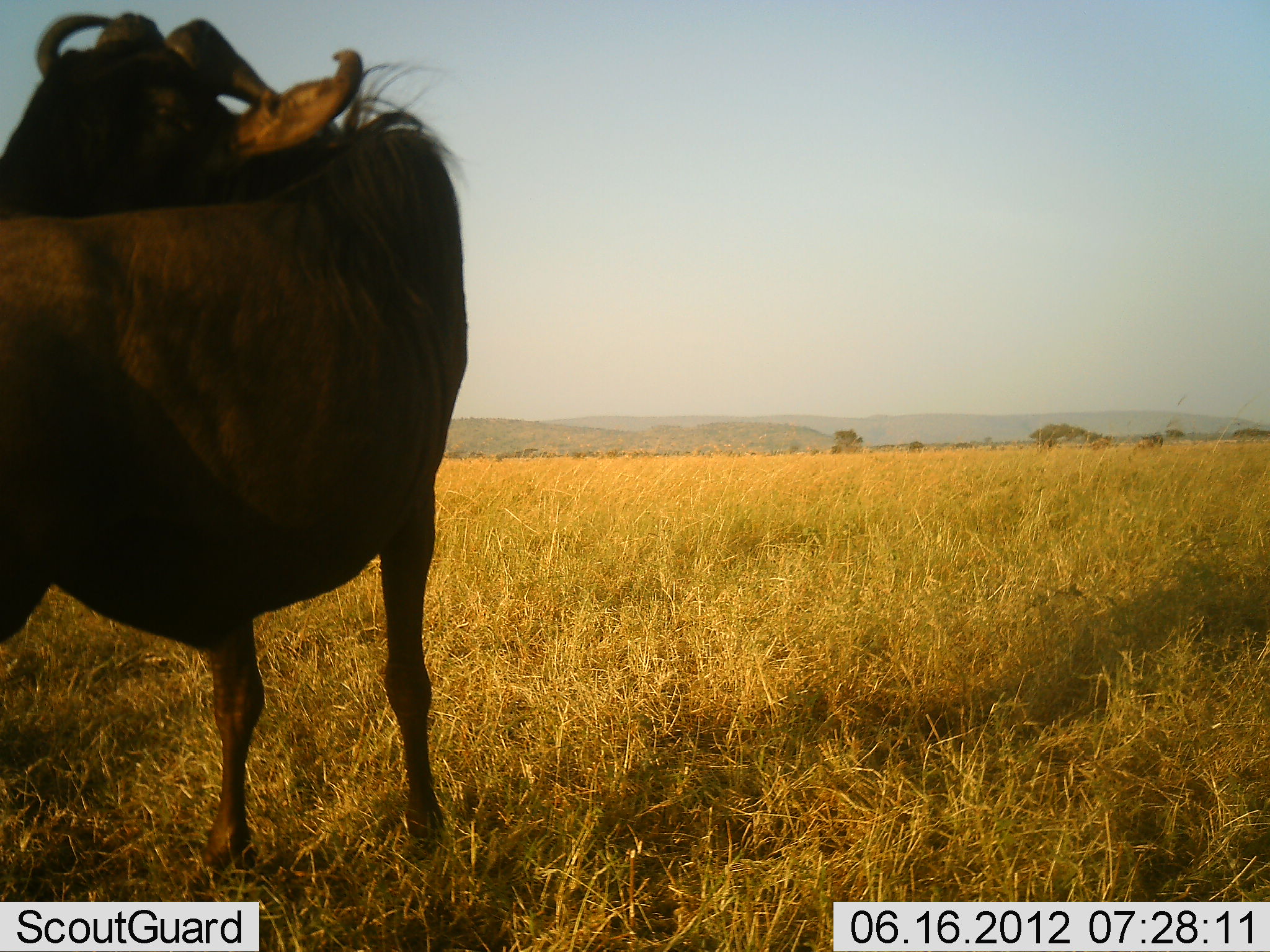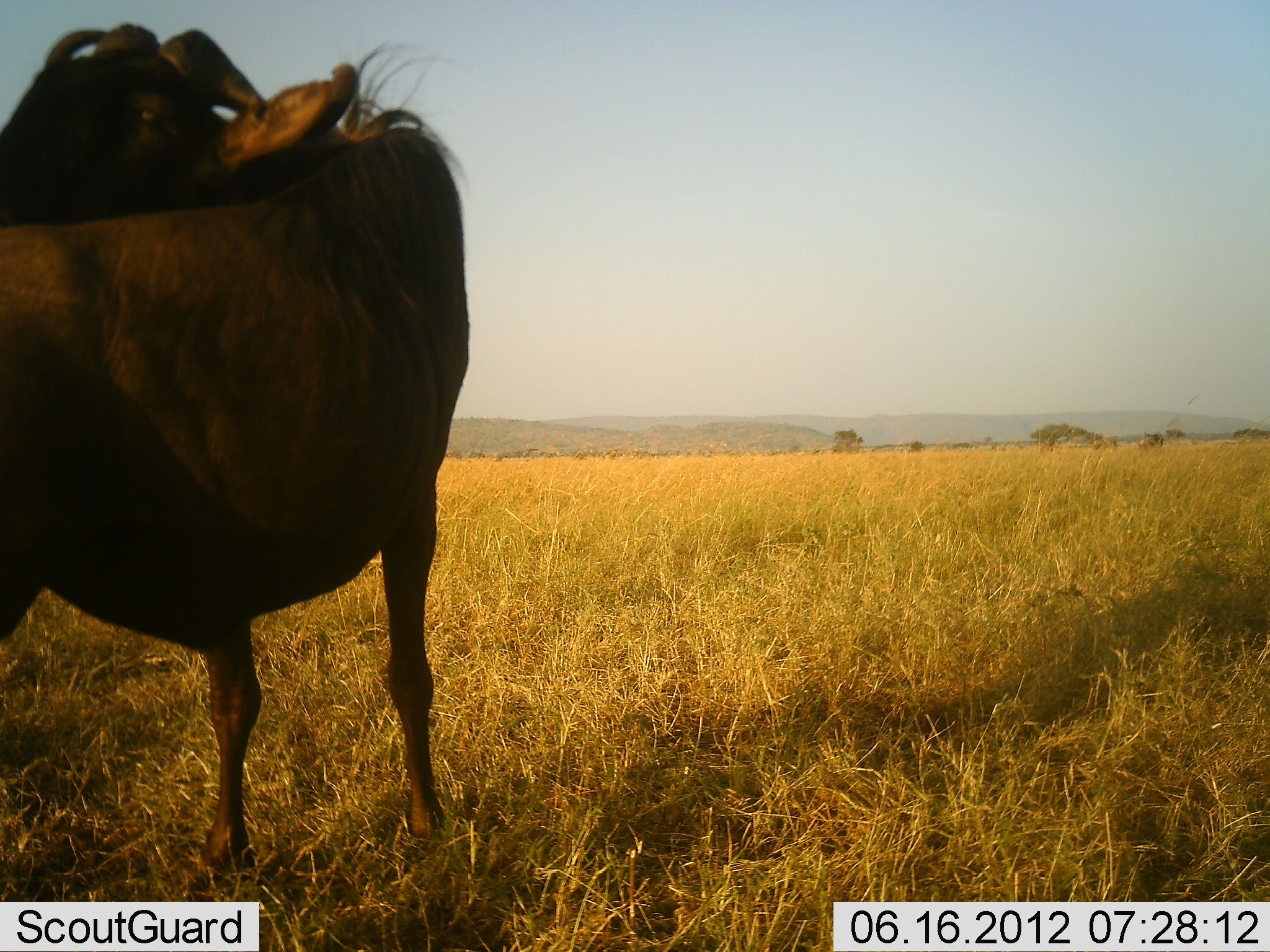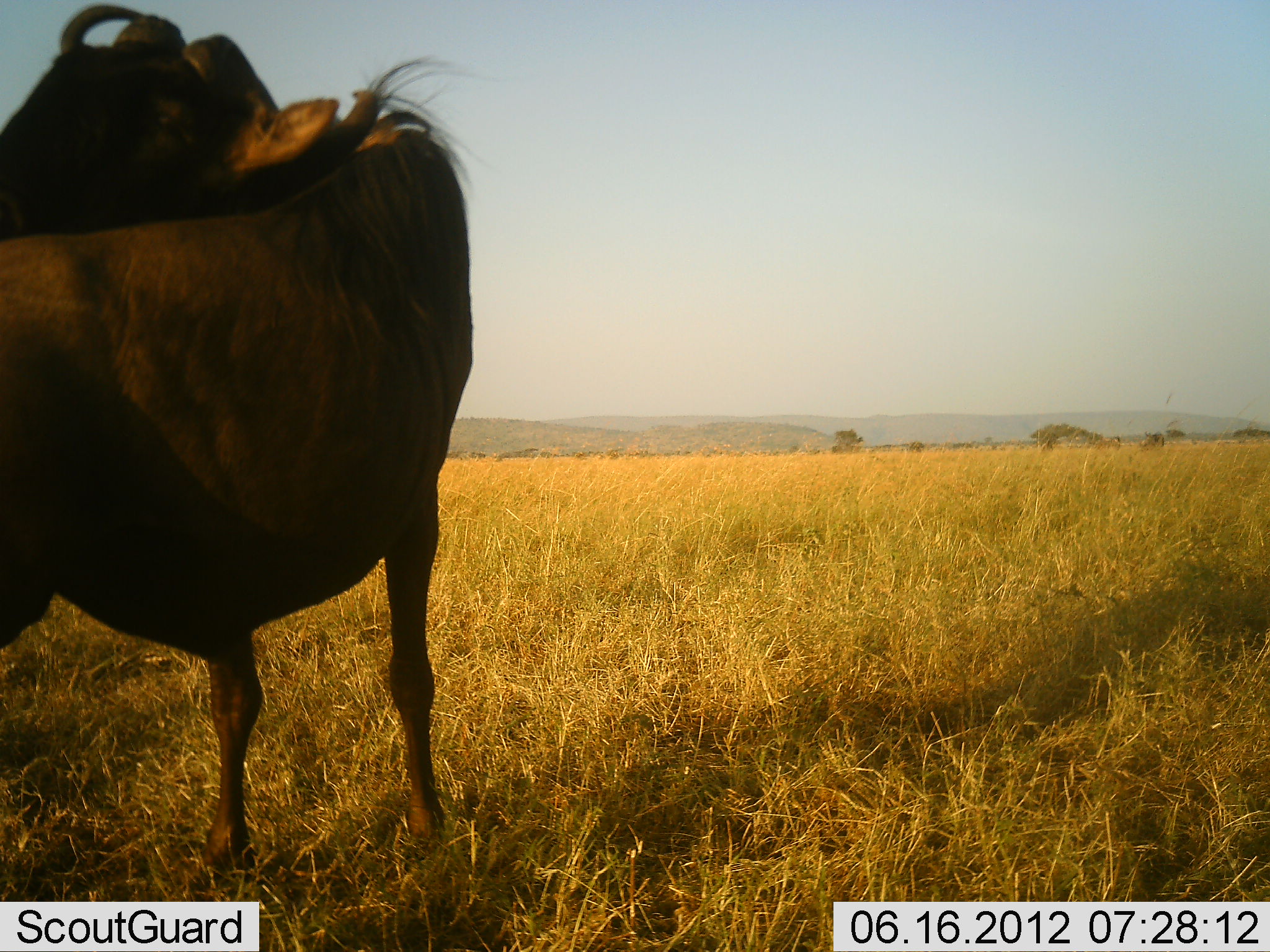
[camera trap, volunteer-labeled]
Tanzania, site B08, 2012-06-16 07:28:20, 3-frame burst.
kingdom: Animalia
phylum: Chordata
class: Mammalia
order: Artiodactyla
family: Bovidae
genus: Connochaetes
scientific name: Connochaetes taurinus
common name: blue wildebeest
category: wildebeest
Wildebeest (blue wildebeest) (Connochaetes taurinus), count 1. Behavior (volunteer vote fractions): standing 100%, resting 0%, moving 10%, interacting 0%. Young present (vote fraction): 0%. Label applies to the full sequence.